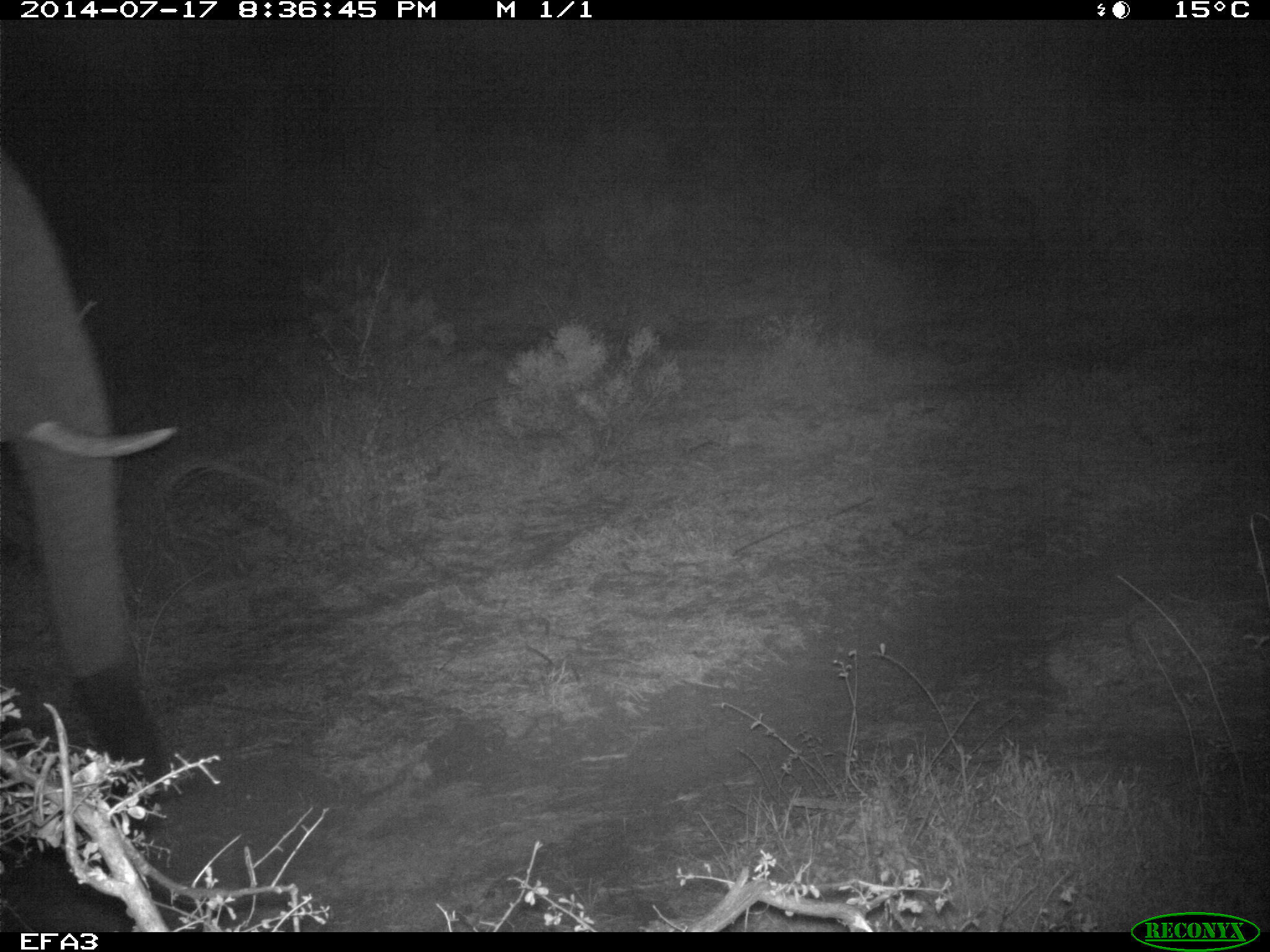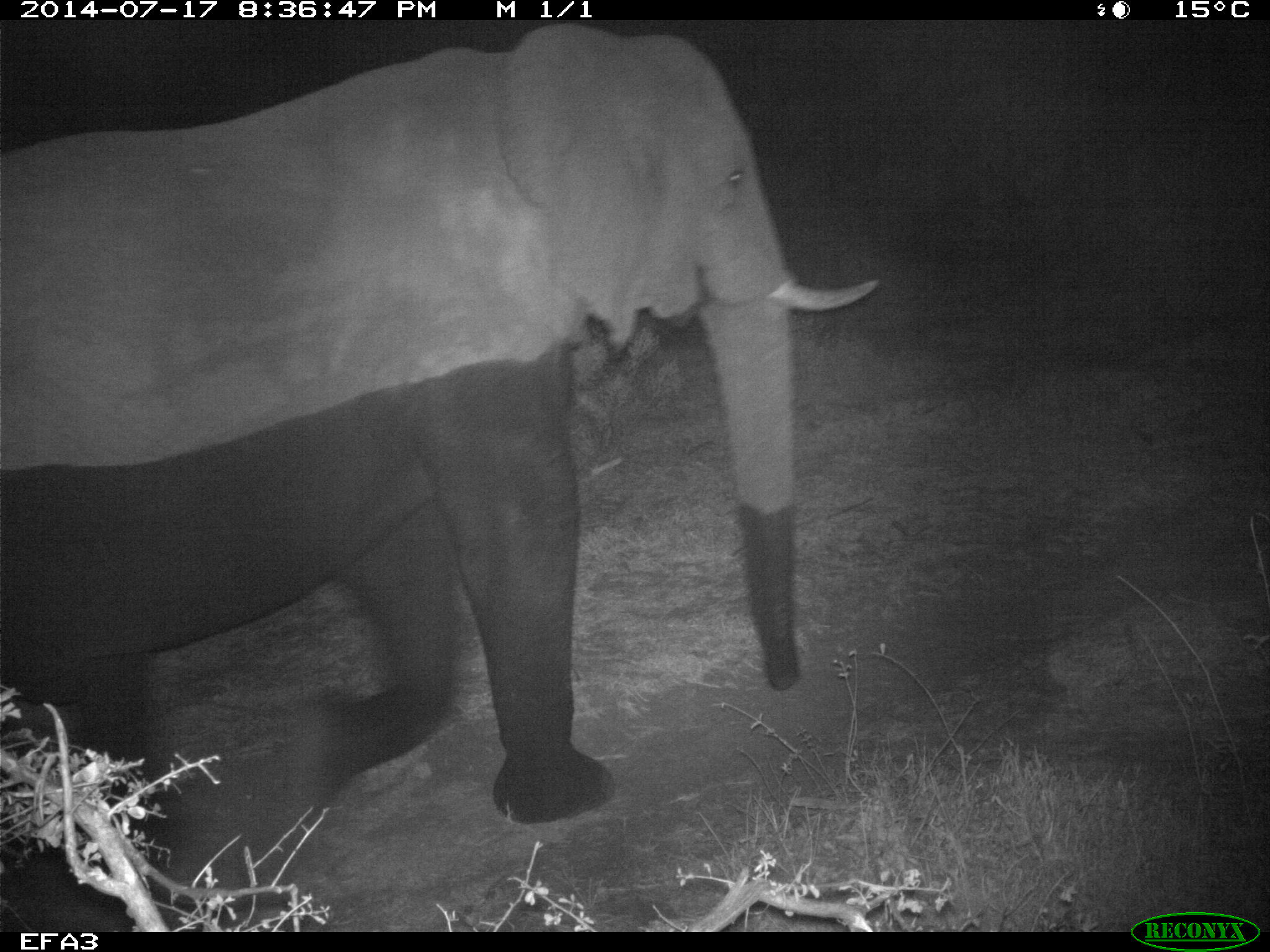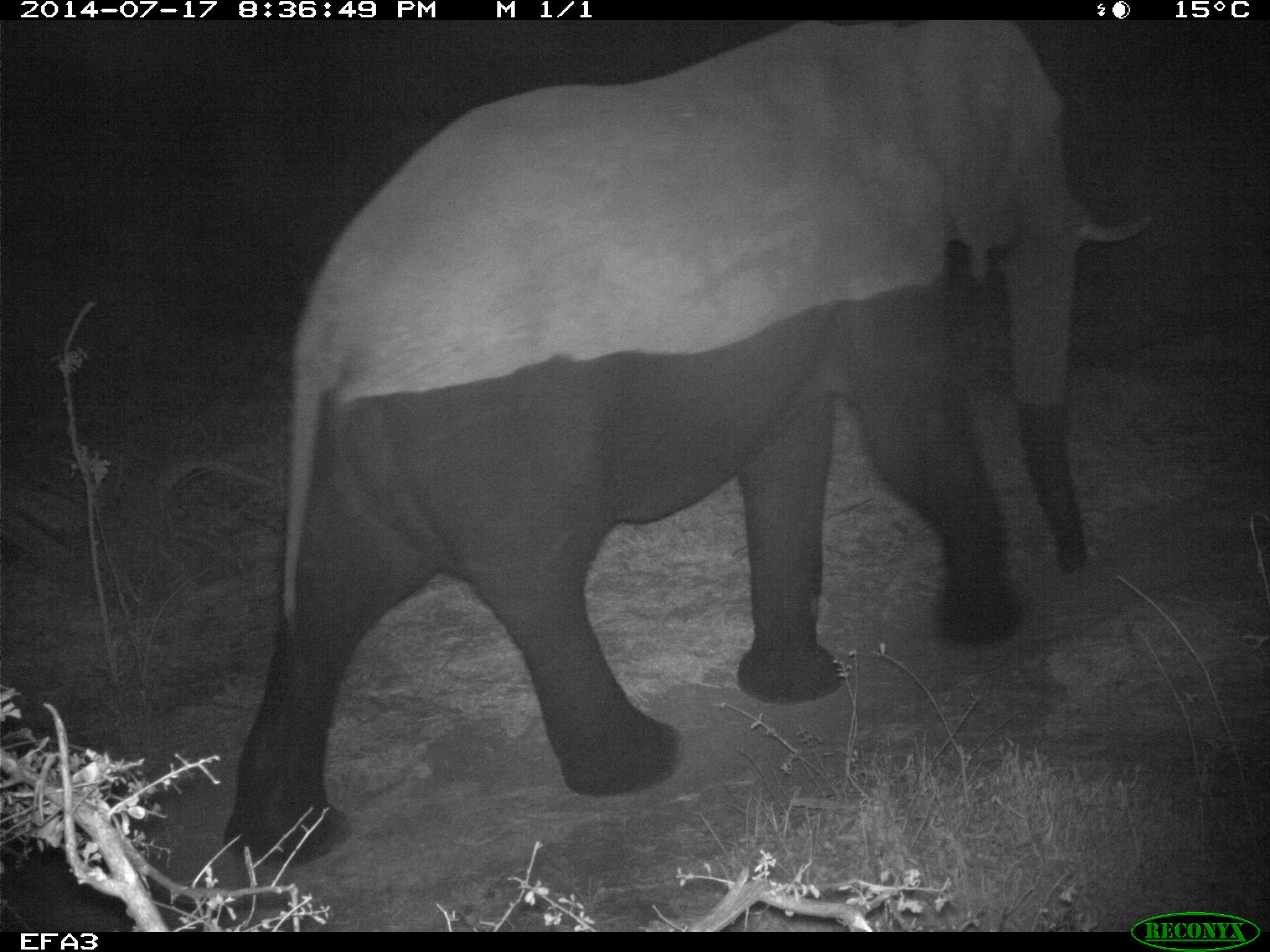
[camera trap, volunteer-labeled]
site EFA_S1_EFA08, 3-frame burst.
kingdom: Animalia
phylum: Chordata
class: Mammalia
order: Proboscidea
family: Elephantidae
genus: Loxodonta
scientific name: Loxodonta africana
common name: african bush elephant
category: elephant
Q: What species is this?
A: Elephant (african bush elephant) (Loxodonta africana).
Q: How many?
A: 1.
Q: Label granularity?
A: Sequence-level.